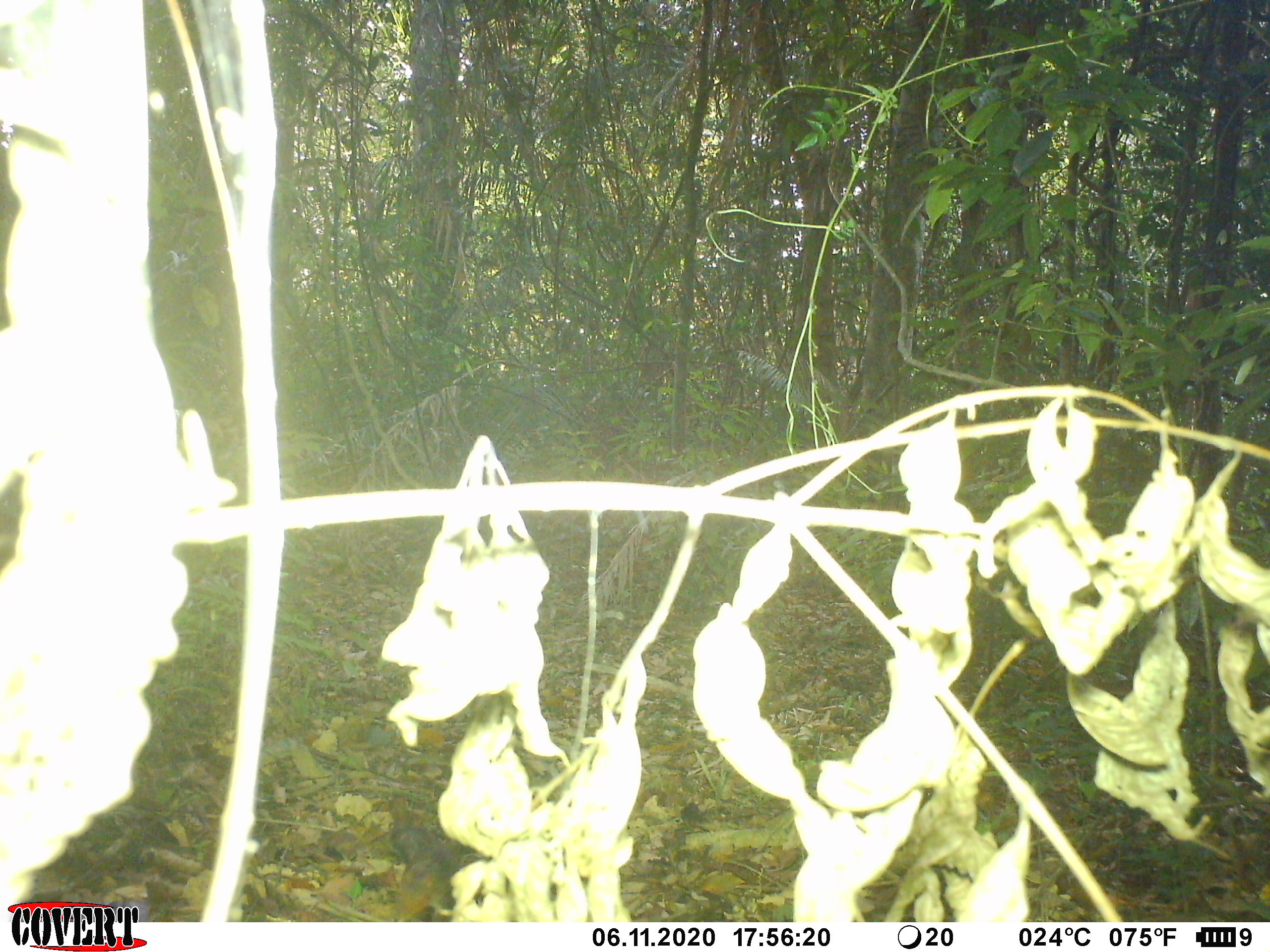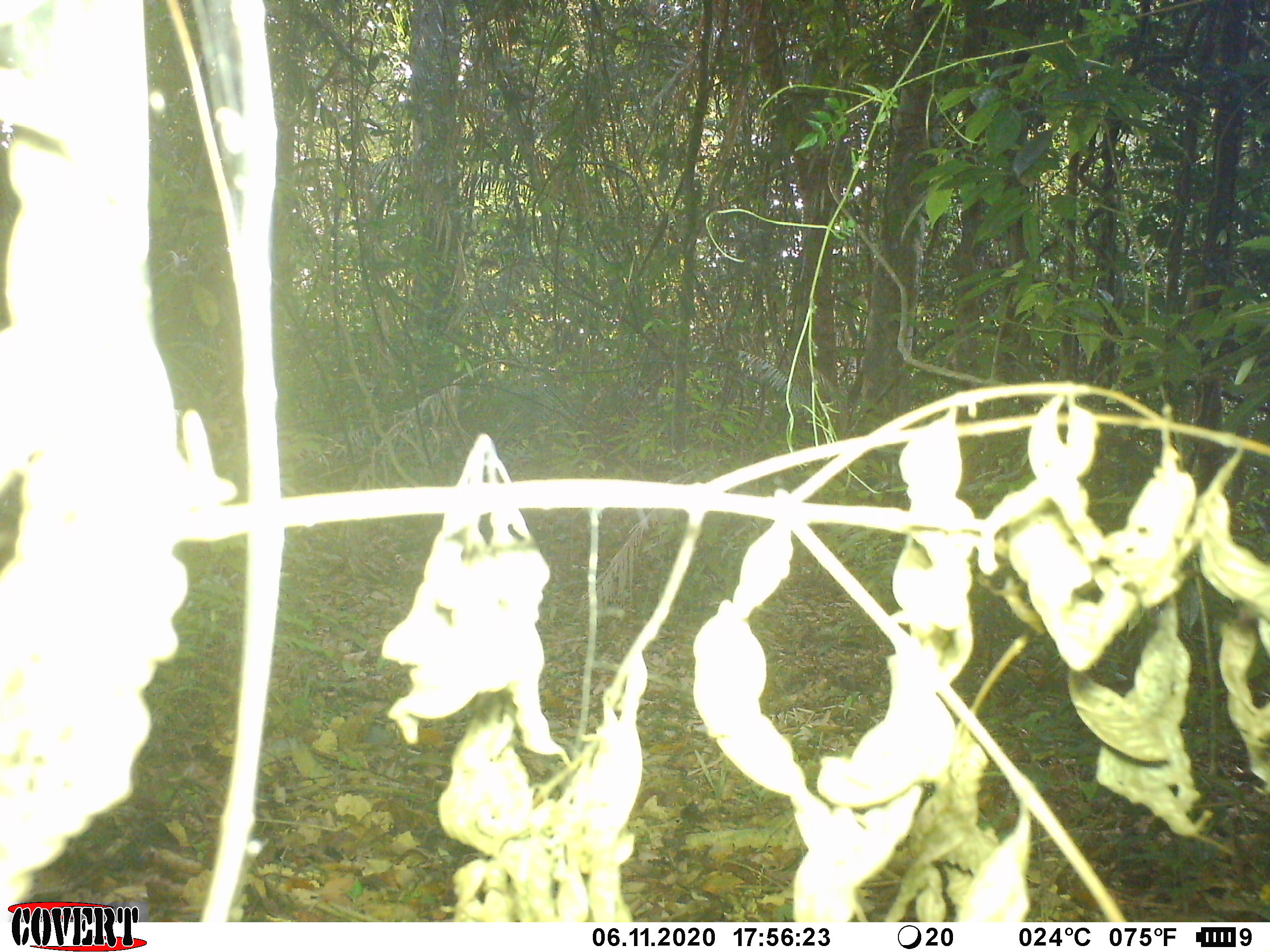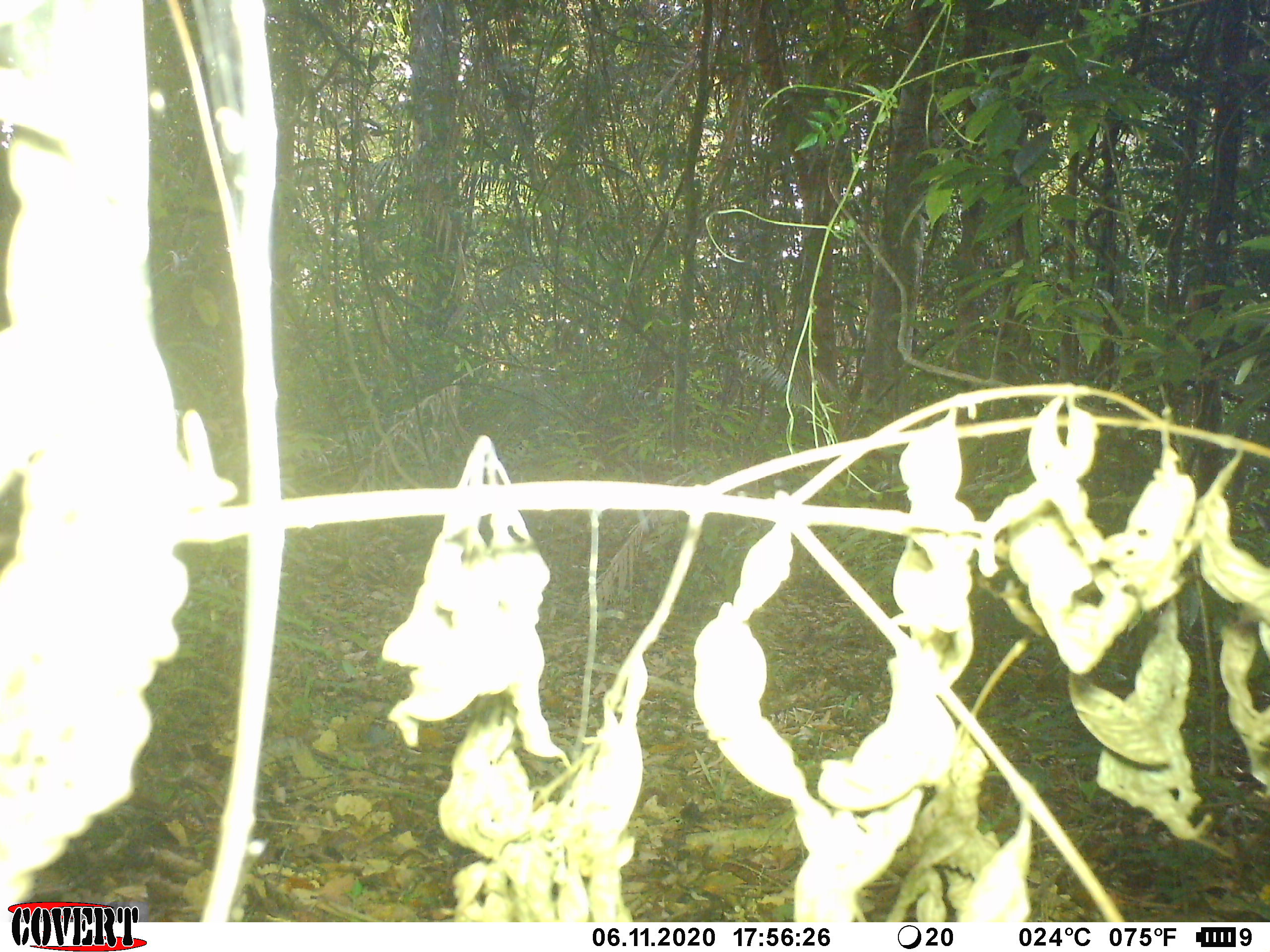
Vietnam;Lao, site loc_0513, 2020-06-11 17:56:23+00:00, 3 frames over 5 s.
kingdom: Animalia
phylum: Chordata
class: Mammalia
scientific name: Mammalia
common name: mammal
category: unidentified small mammal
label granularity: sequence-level